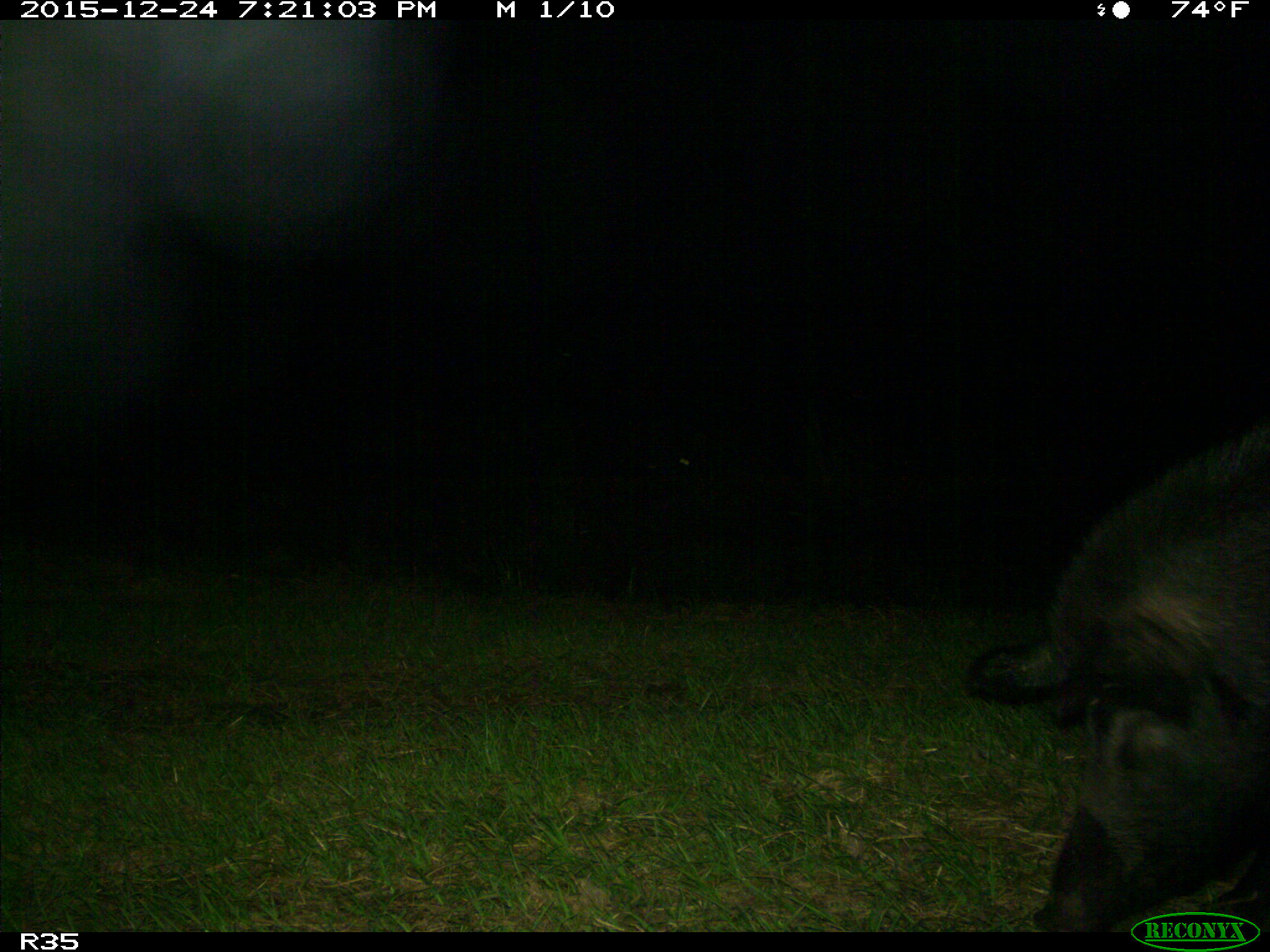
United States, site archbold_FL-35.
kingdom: Animalia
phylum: Chordata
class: Mammalia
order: Artiodactyla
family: Suidae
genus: Sus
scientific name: Sus scrofa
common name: wild boar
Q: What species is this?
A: Sus scrofa (wild boar).